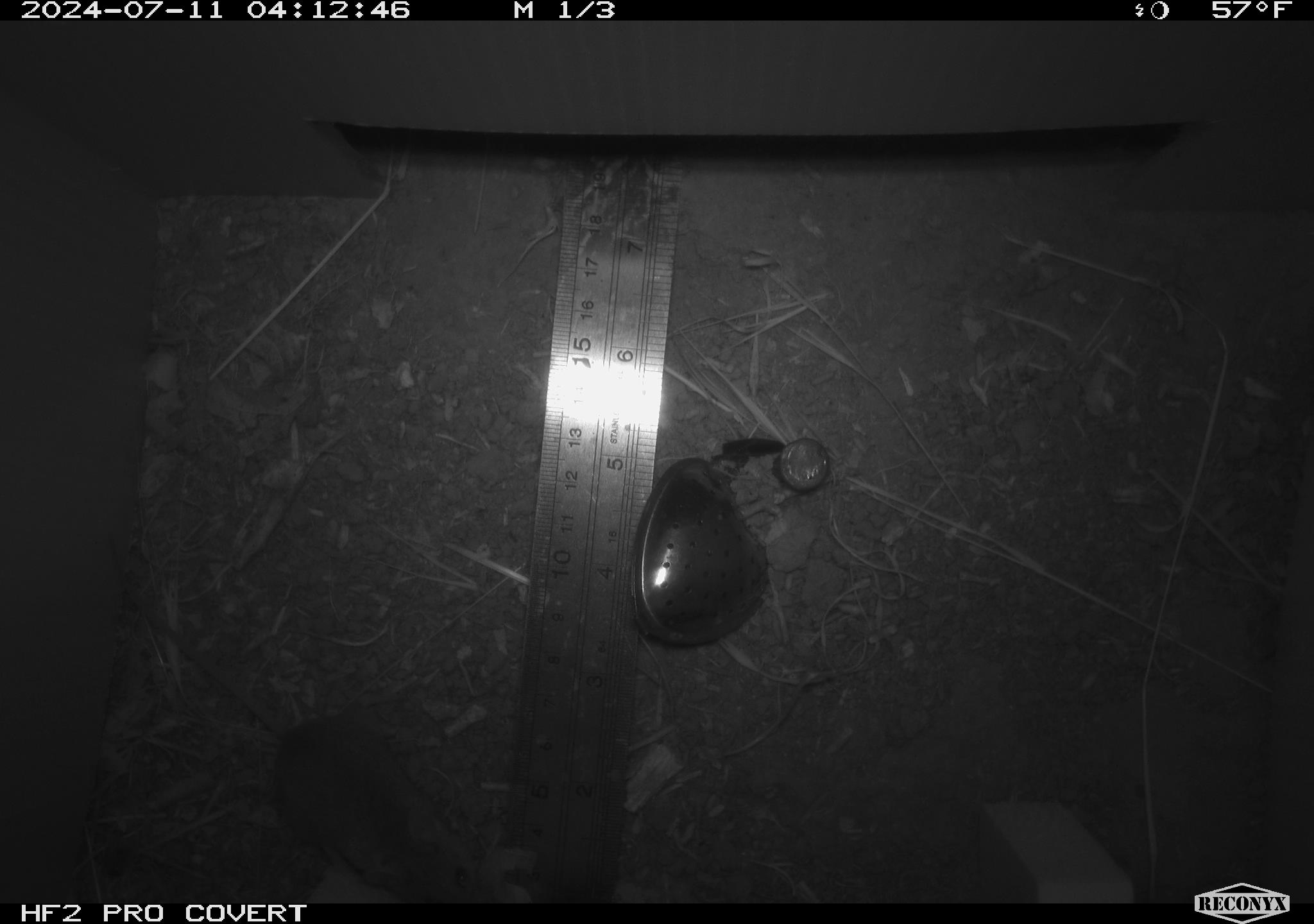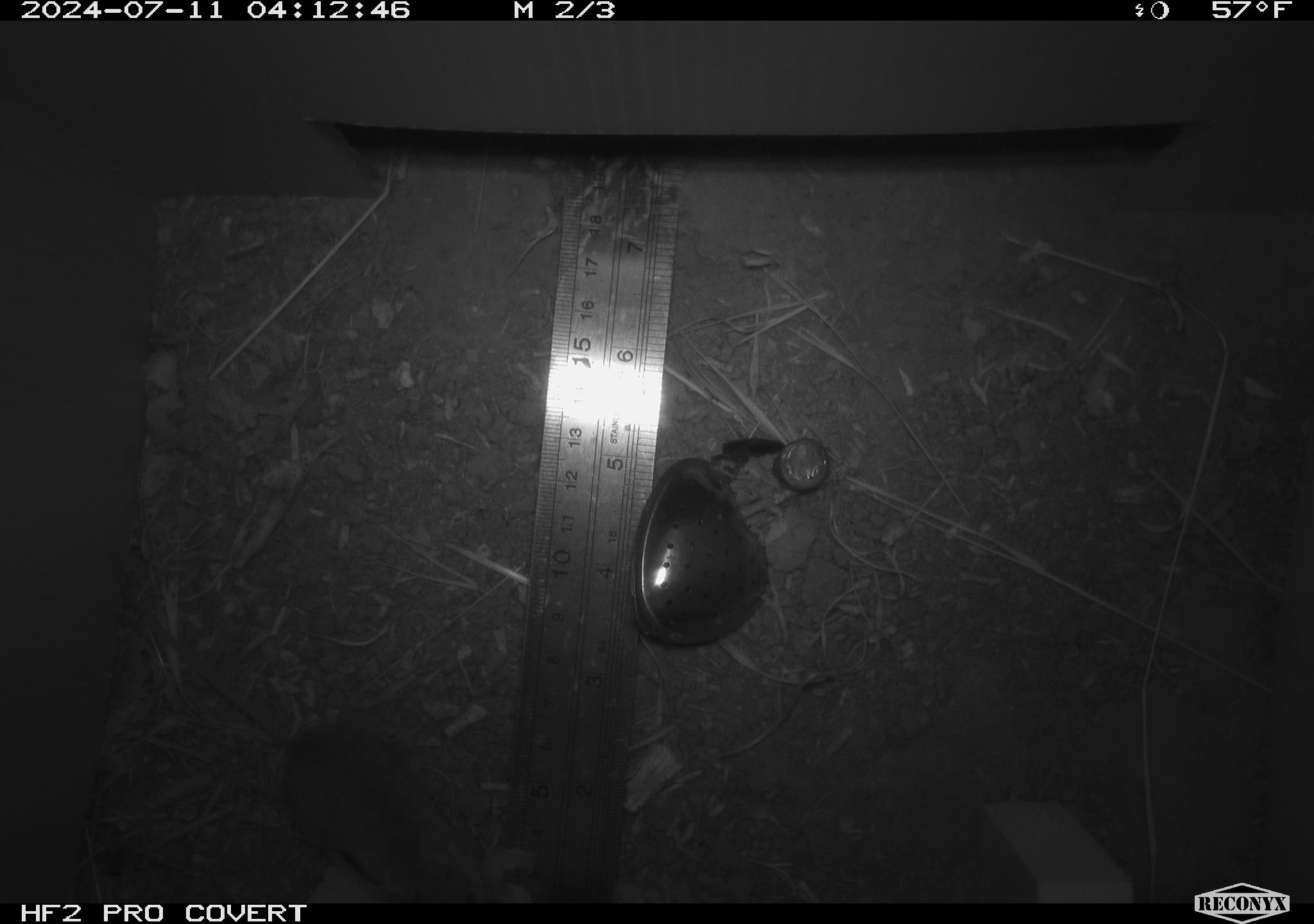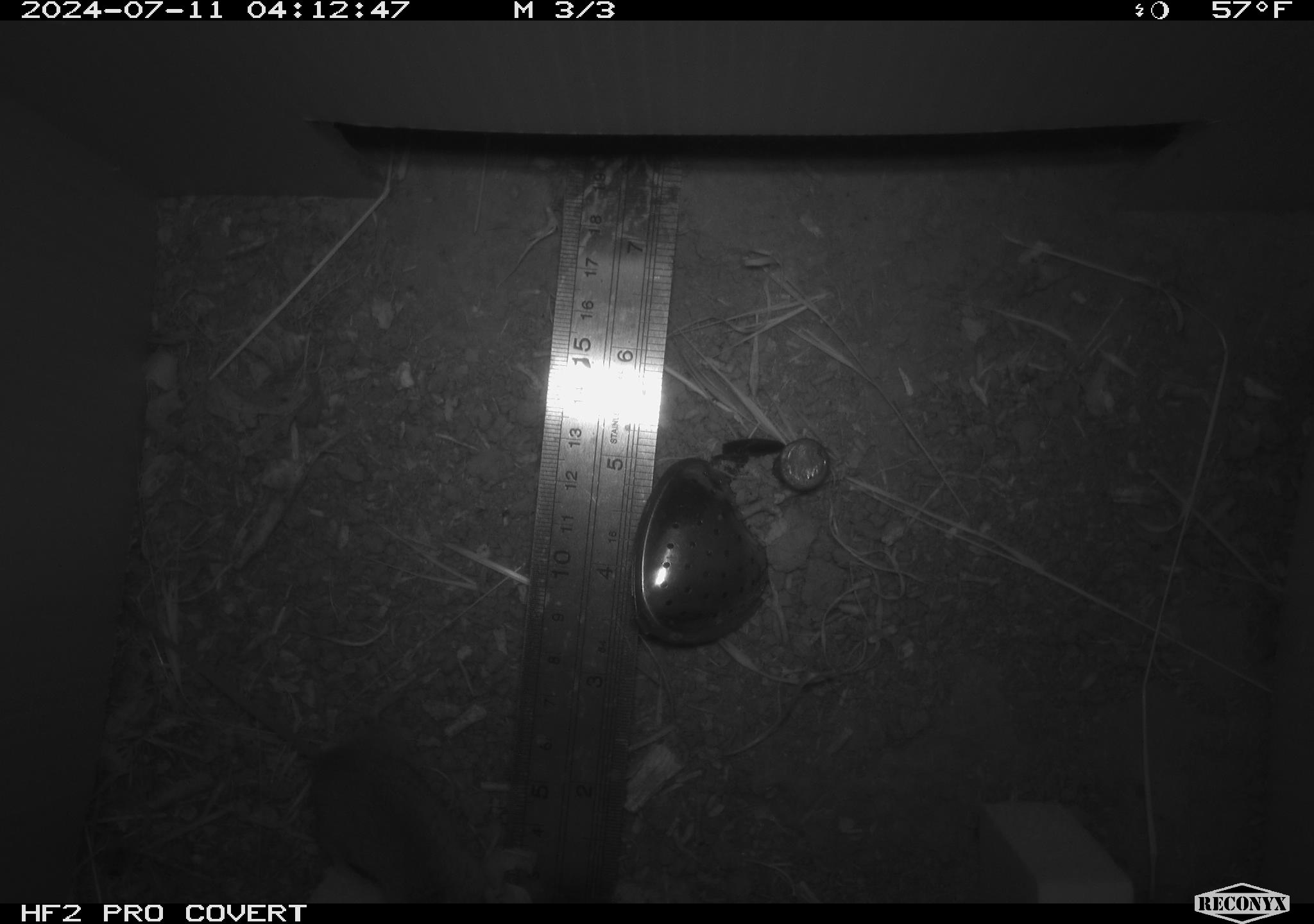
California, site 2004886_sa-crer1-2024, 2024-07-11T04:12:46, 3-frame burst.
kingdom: Animalia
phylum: Chordata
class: Mammalia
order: Rodentia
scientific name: Rodentia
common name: mouse species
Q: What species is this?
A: Mouse species (Rodentia).